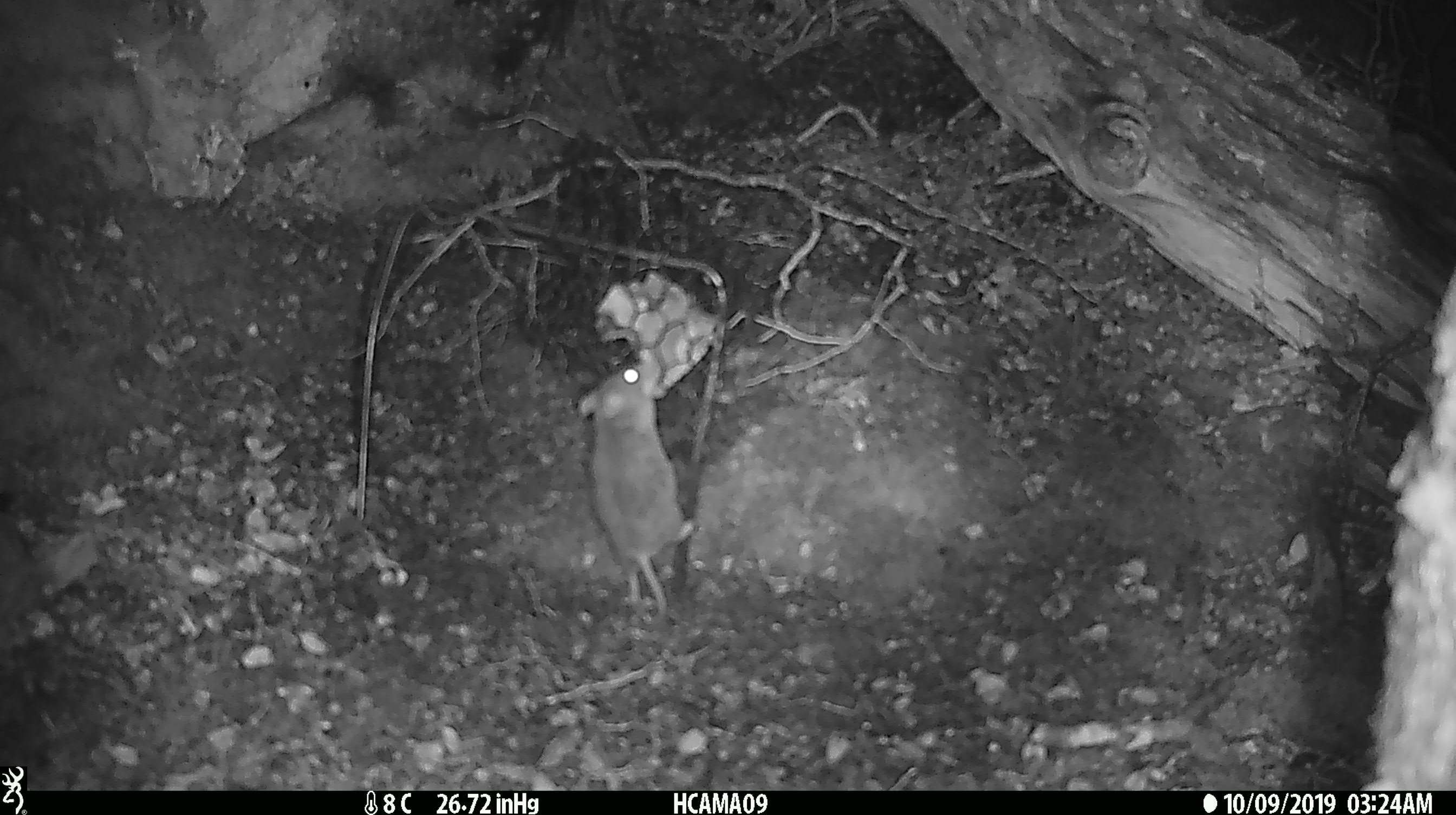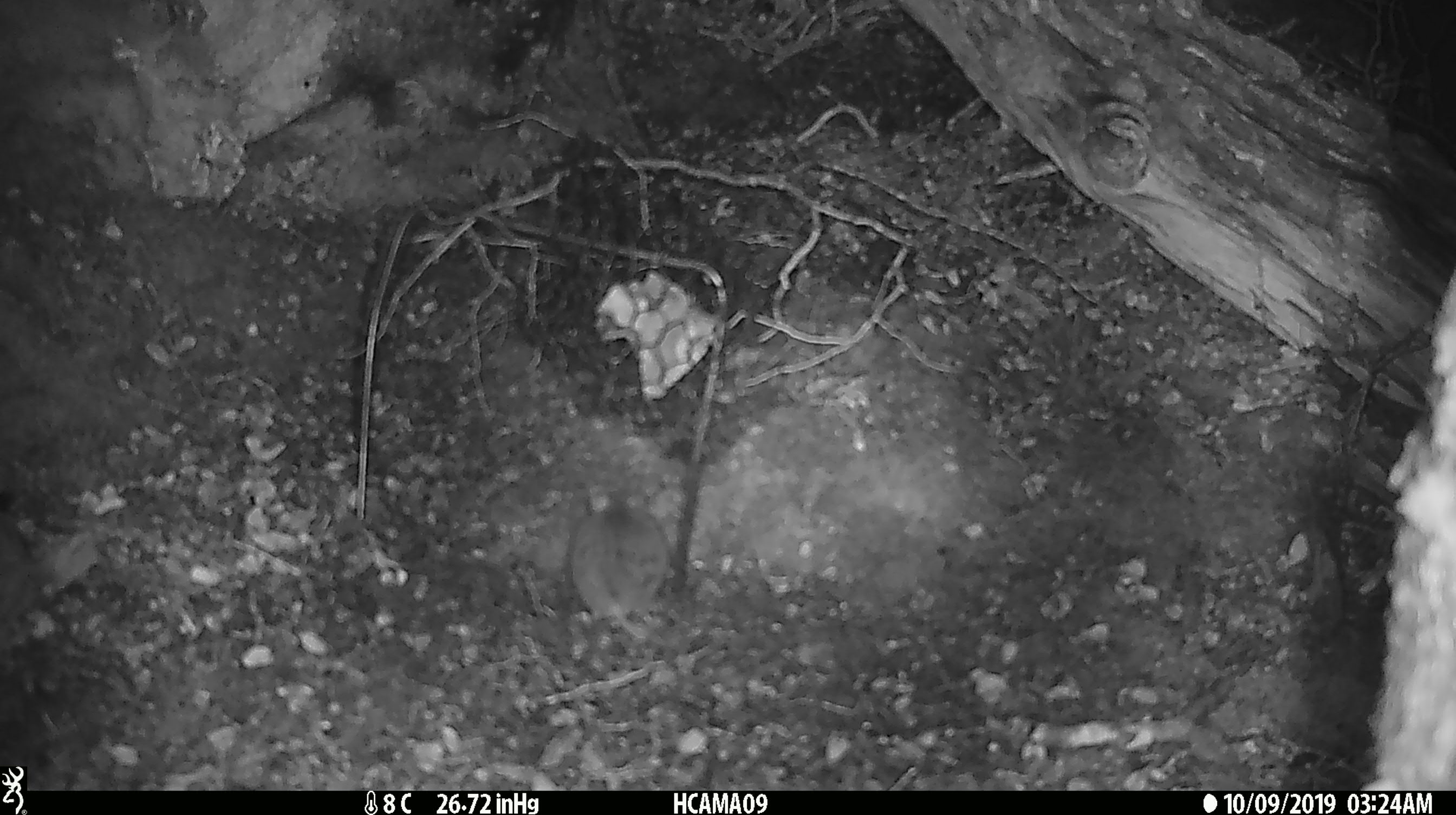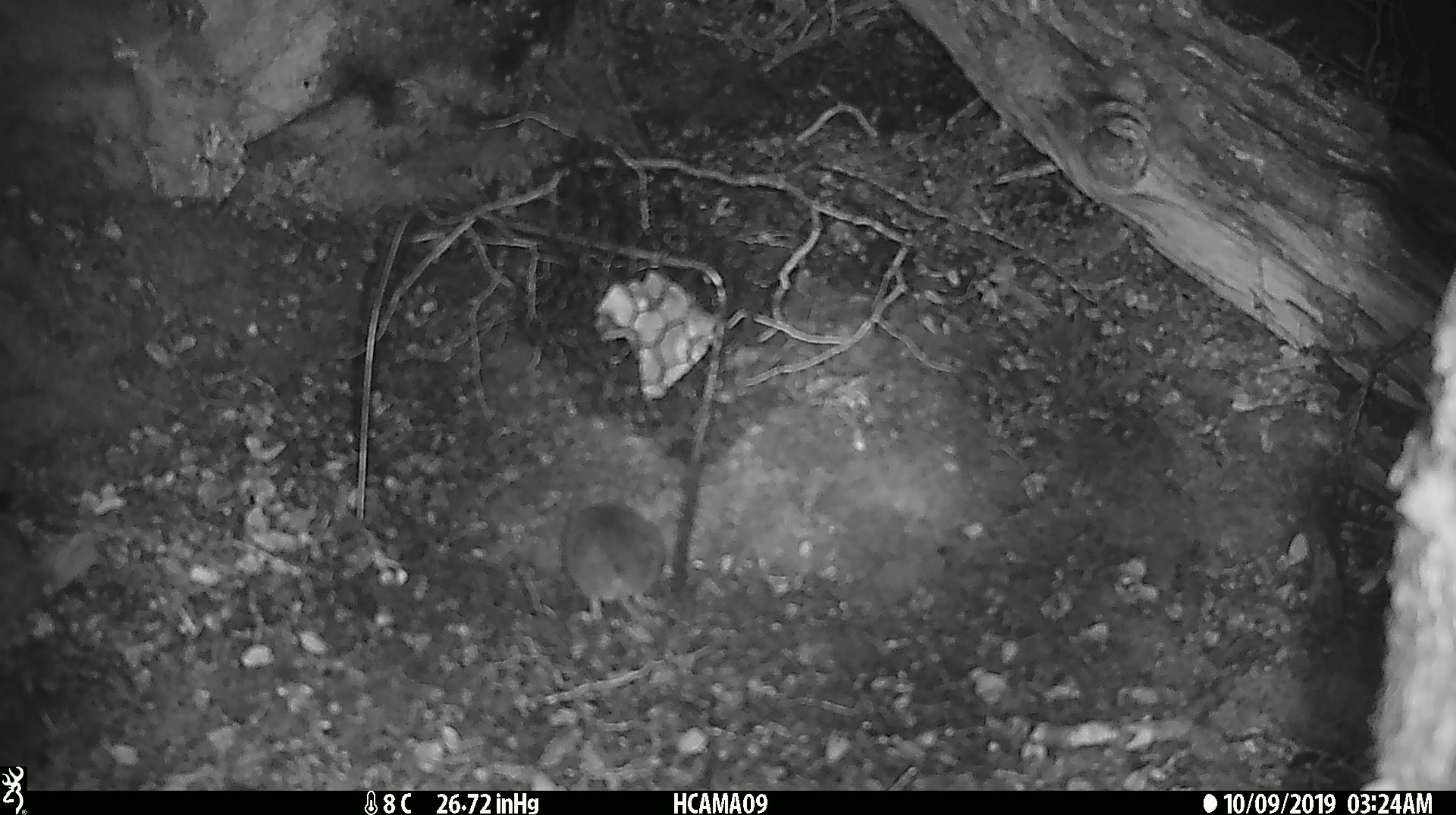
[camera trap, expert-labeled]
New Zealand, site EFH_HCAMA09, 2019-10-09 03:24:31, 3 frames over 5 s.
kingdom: Animalia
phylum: Chordata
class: Mammalia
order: Rodentia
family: Muridae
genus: Mus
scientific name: Mus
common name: mouse